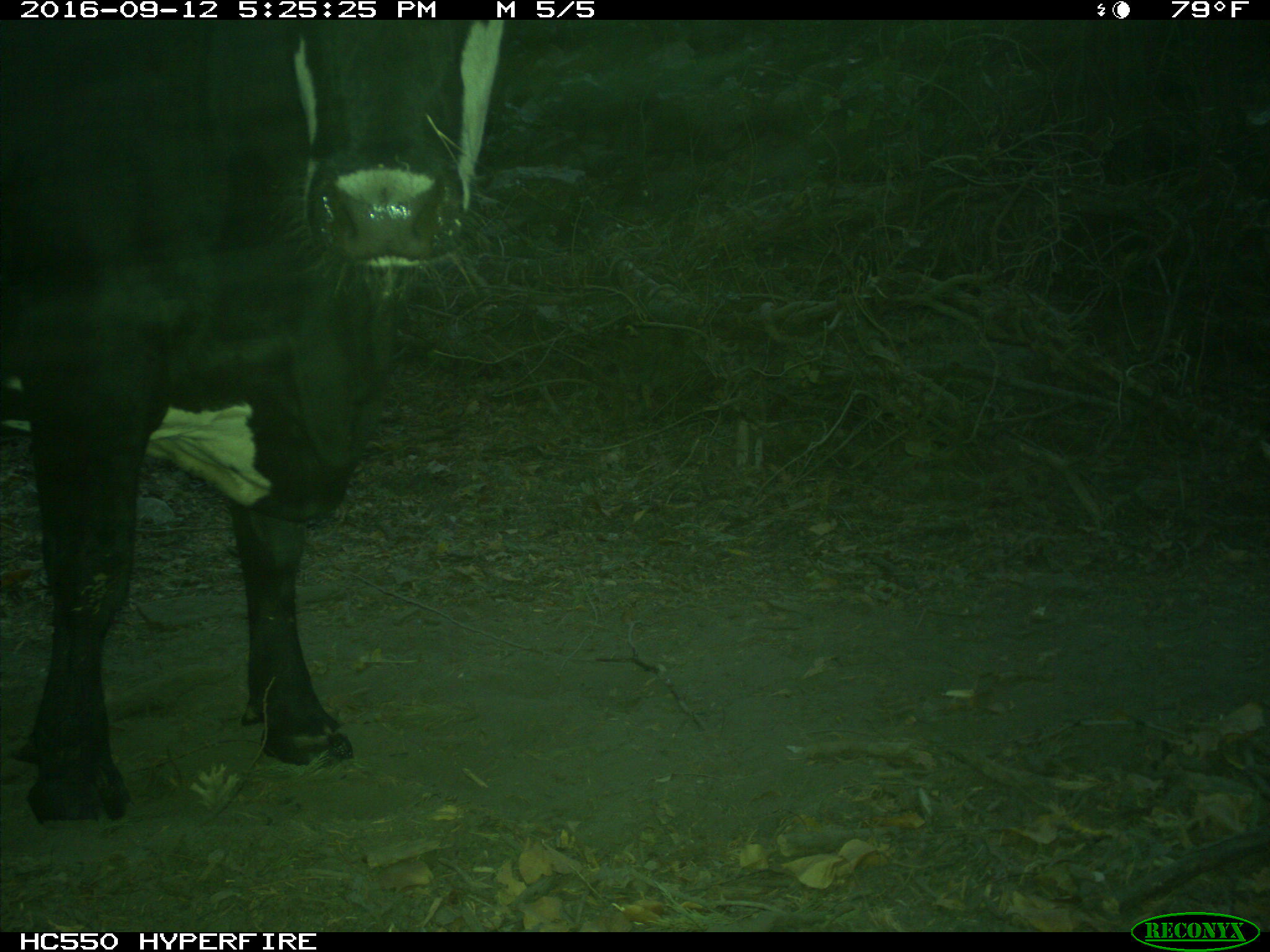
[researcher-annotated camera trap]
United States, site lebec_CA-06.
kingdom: Animalia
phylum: Chordata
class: Mammalia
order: Artiodactyla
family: Bovidae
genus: Bos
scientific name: Bos taurus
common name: domestic cow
Bos taurus (domestic cow).